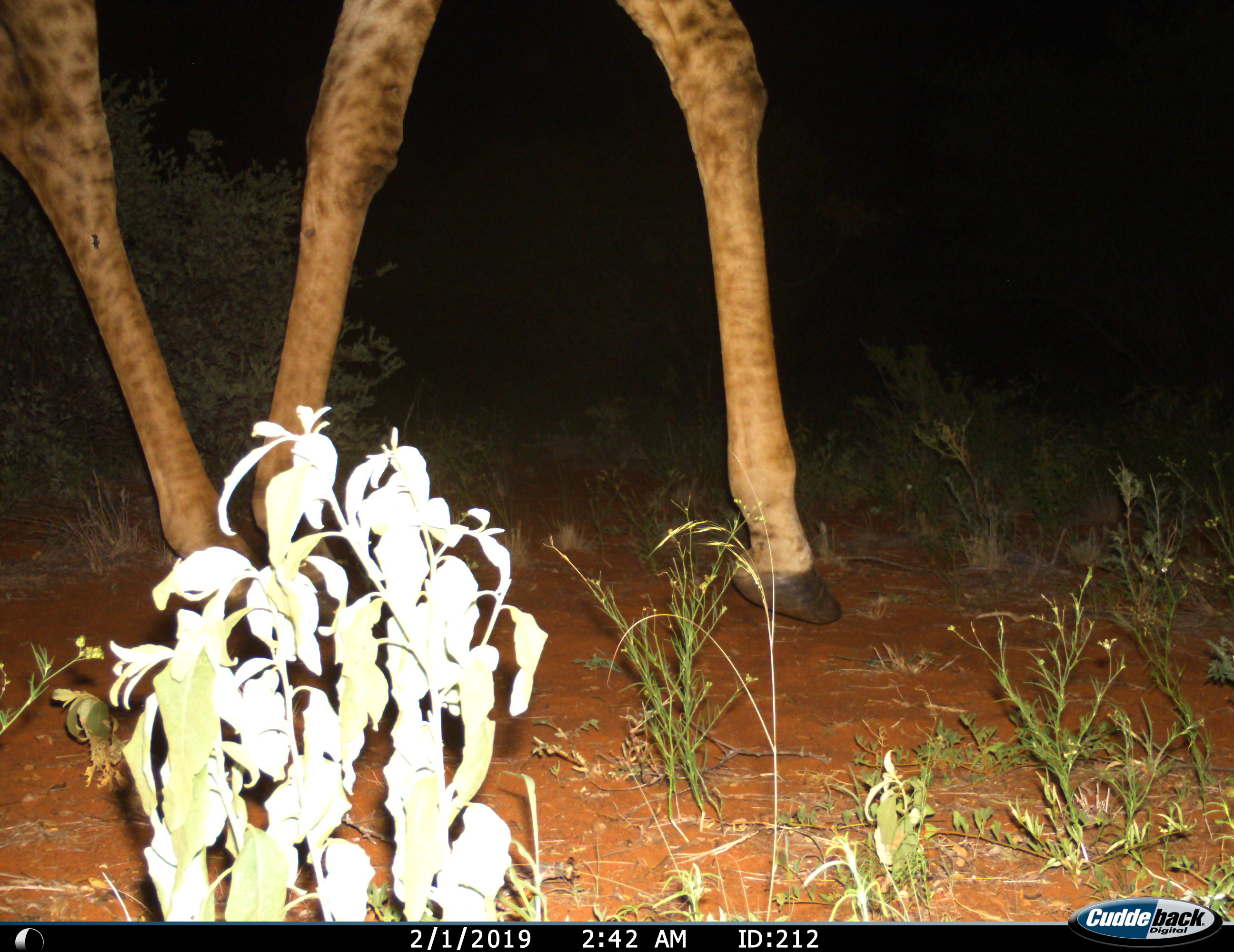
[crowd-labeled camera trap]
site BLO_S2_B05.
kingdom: Animalia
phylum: Chordata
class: Mammalia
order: Artiodactyla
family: Giraffidae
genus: Giraffa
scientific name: Giraffa camelopardalis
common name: giraffe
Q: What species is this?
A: Giraffe (Giraffa camelopardalis).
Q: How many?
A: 1.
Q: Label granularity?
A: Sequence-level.